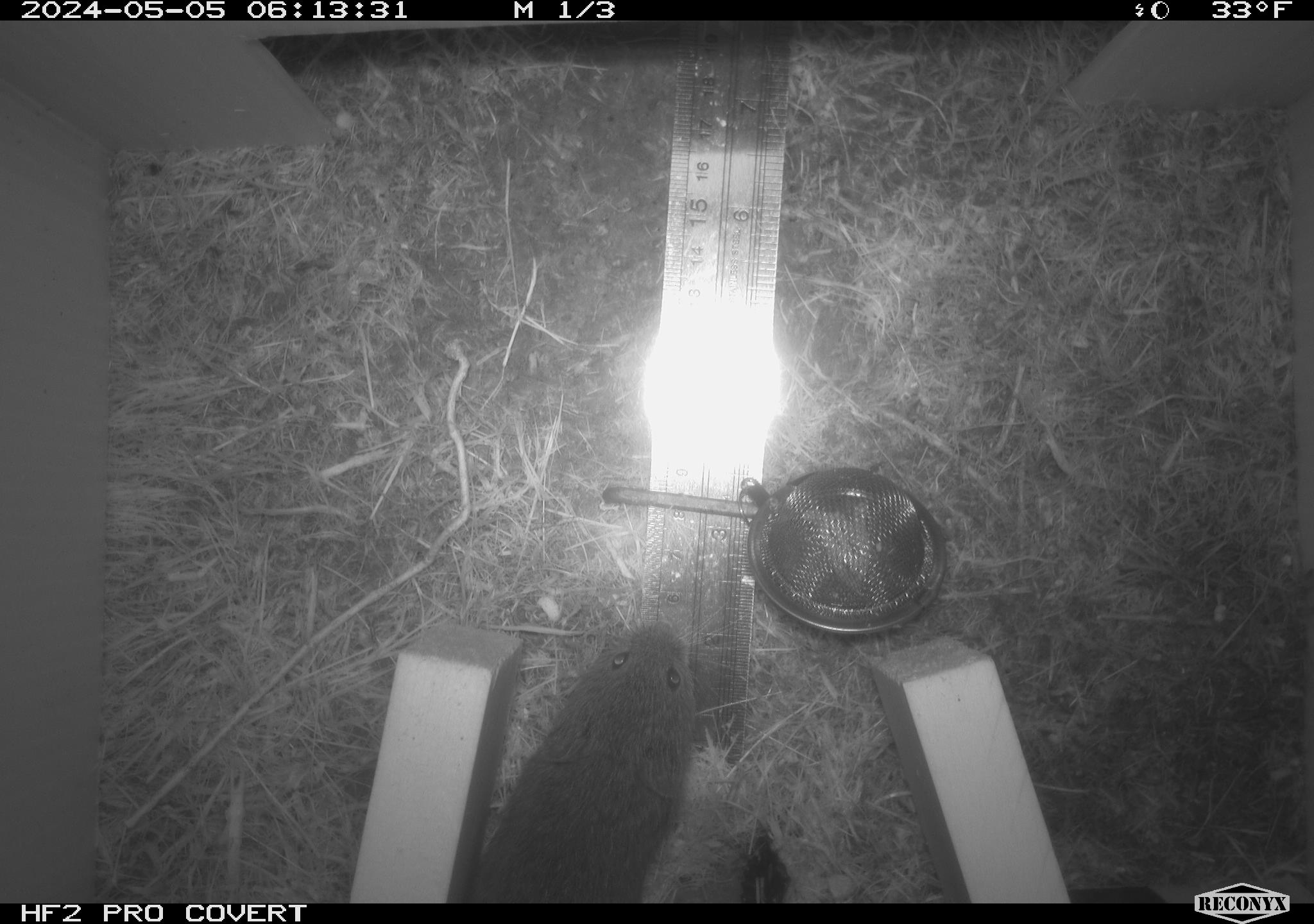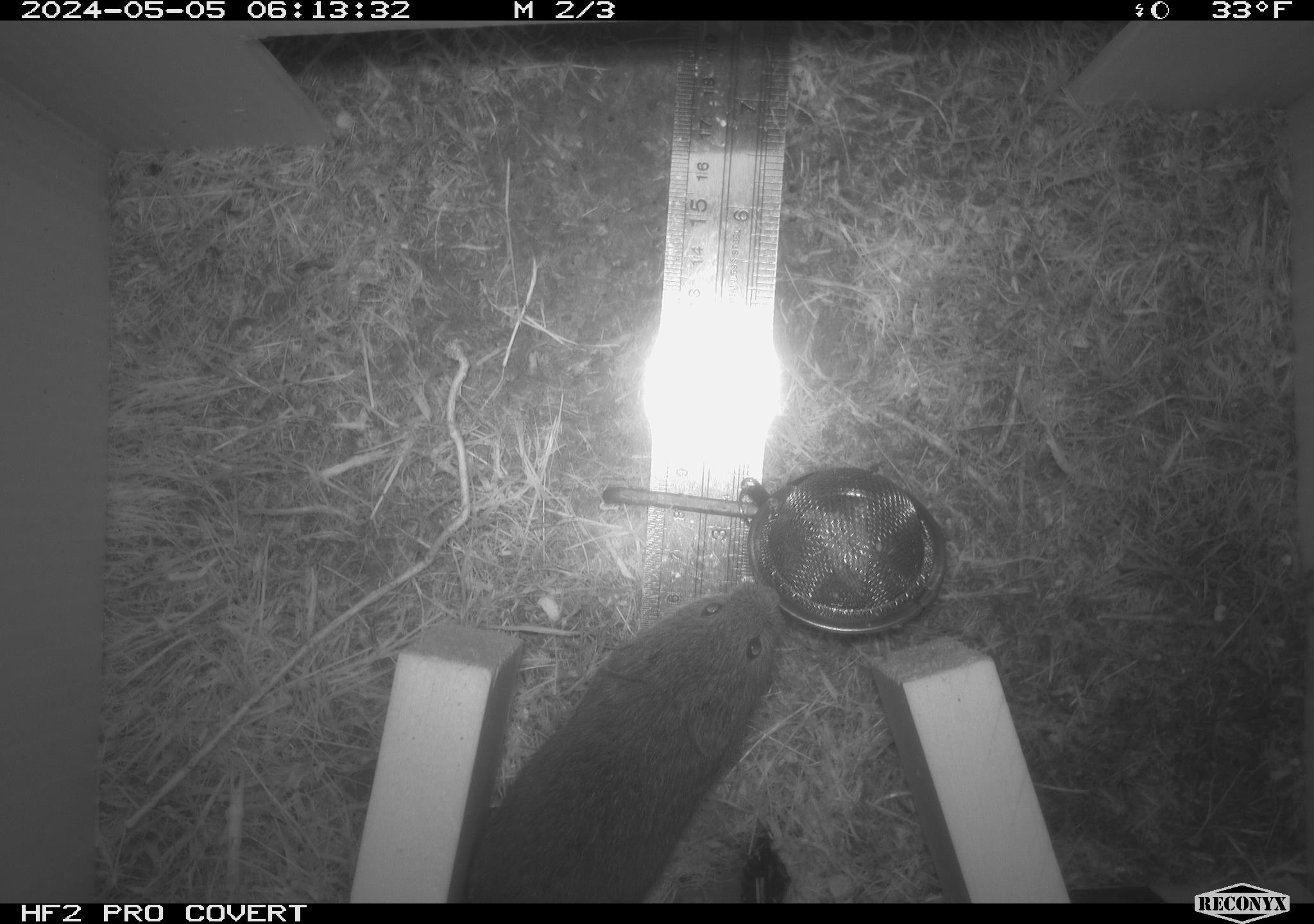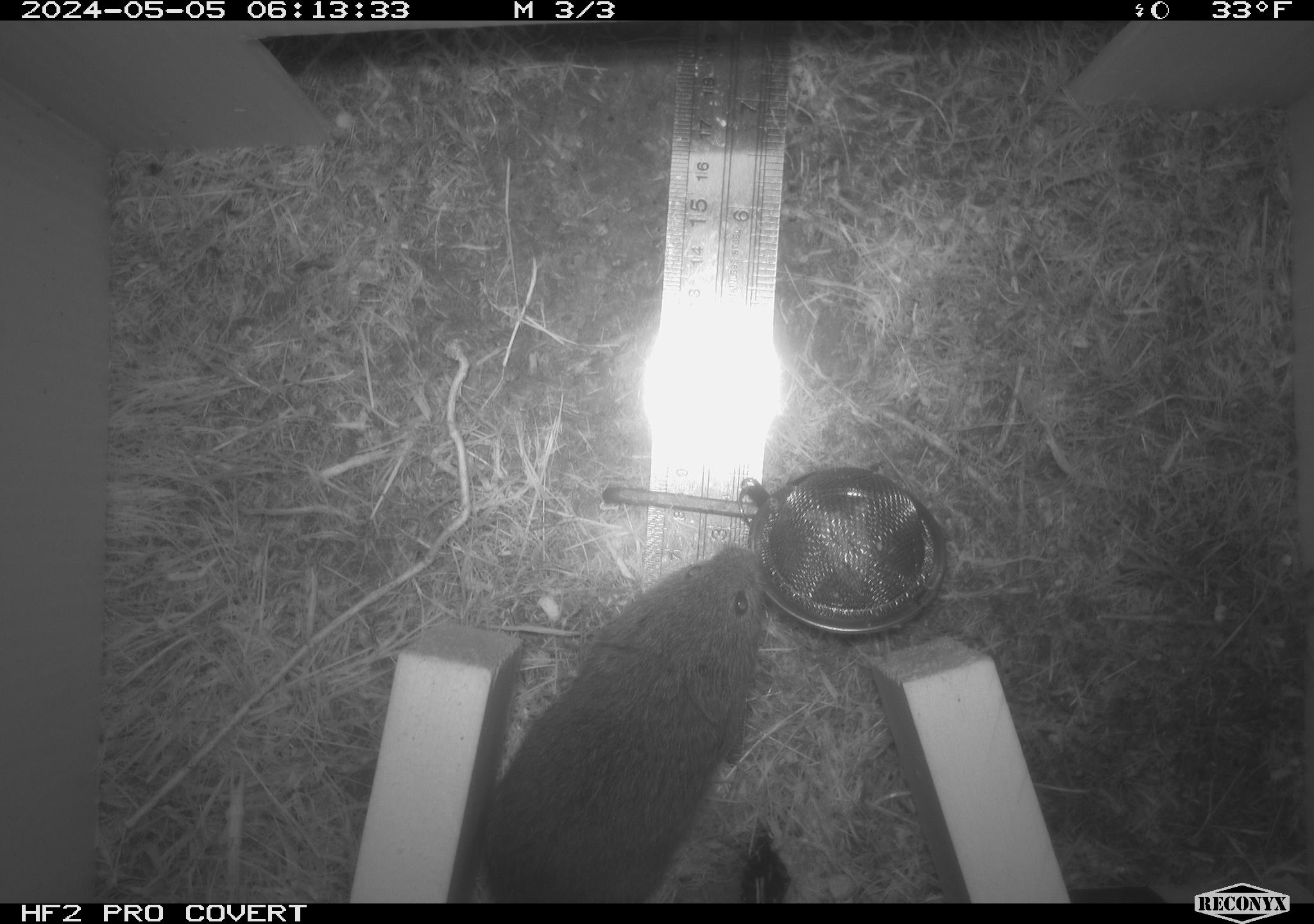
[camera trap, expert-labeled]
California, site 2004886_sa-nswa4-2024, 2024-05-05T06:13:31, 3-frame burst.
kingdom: Animalia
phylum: Chordata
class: Mammalia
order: Rodentia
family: Cricetidae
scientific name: Arvicolinae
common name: voles, lemmings, and muskrats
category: arvicolinae subfamily